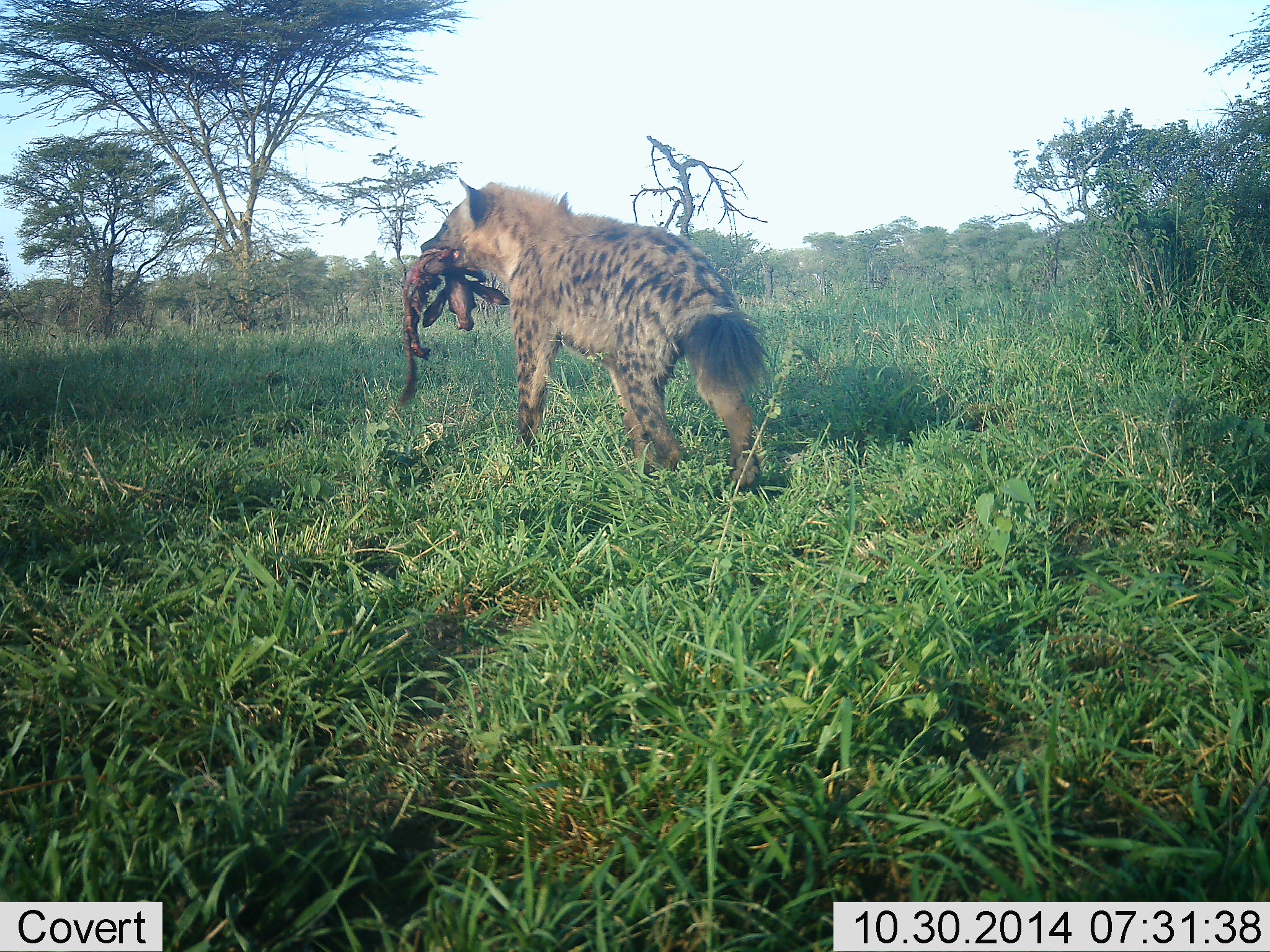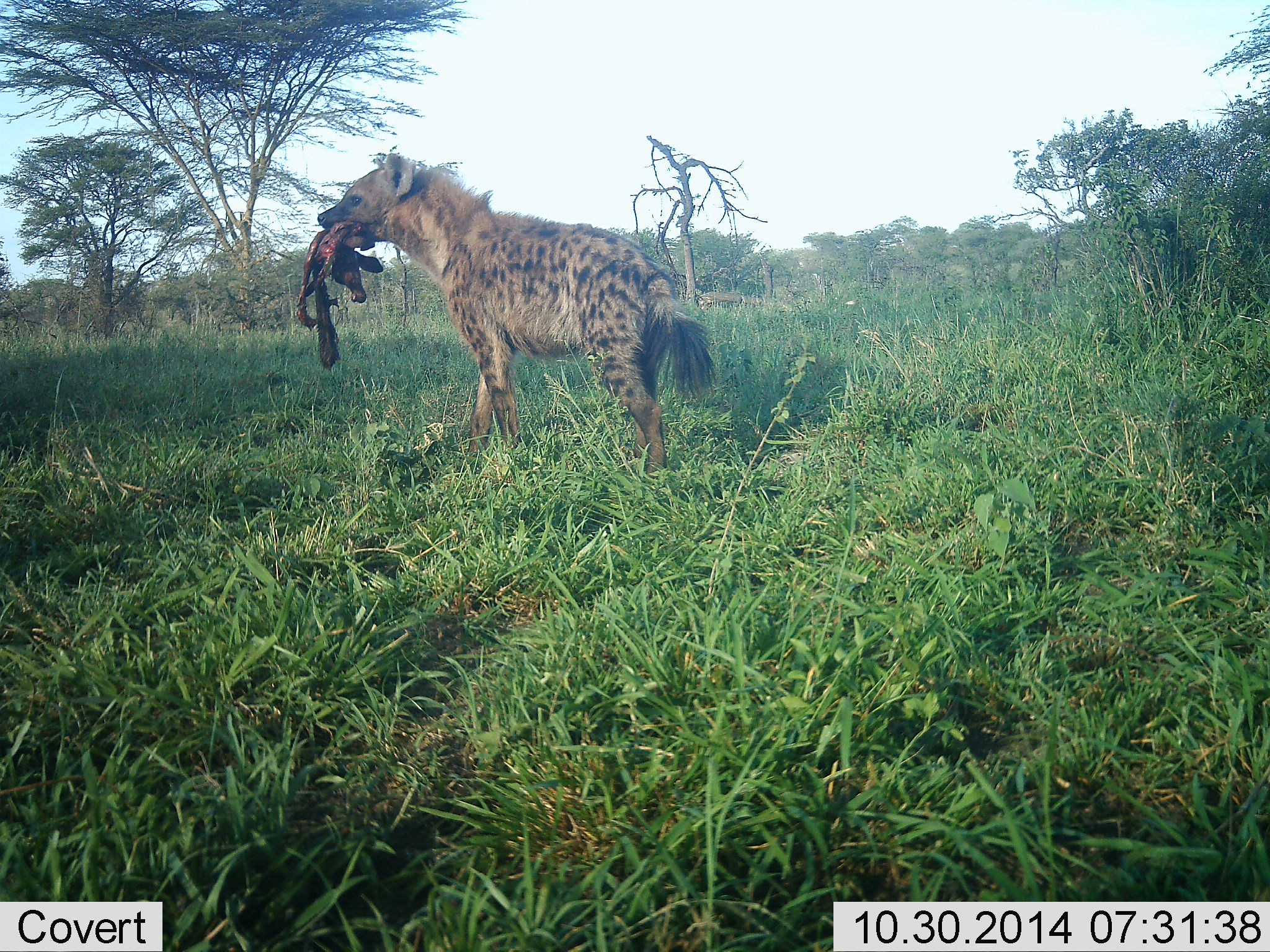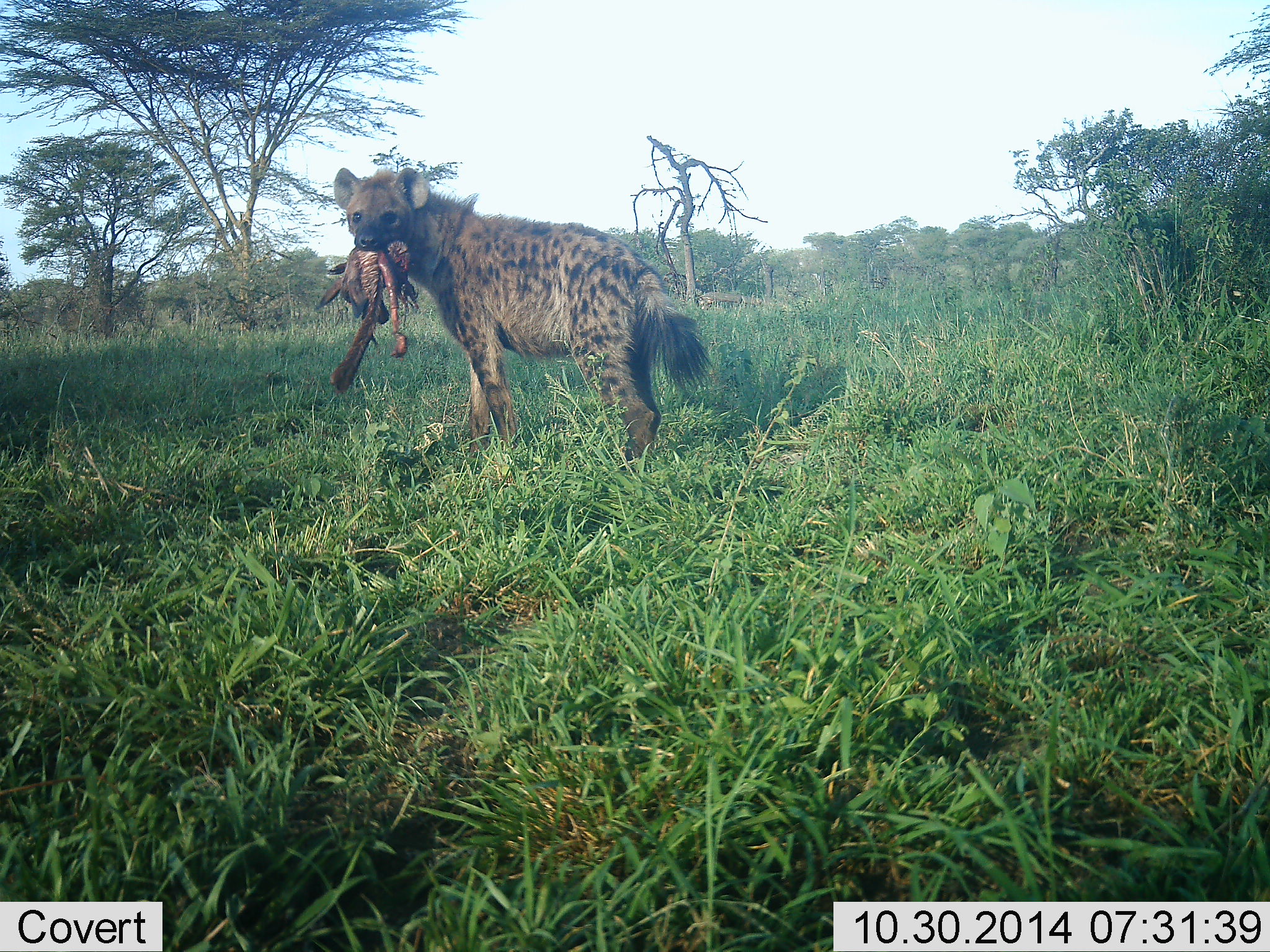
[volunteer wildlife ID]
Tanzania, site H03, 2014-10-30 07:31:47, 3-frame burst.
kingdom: Animalia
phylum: Chordata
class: Mammalia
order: Carnivora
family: Hyaenidae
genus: Crocuta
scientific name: Crocuta crocuta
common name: spotted hyena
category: hyenaspotted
Hyenaspotted (spotted hyena) (Crocuta crocuta), count 1. Behavior (volunteer vote fractions): standing 30%, resting 0%, moving 20%, interacting 0%. Young present (vote fraction): 0%. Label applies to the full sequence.